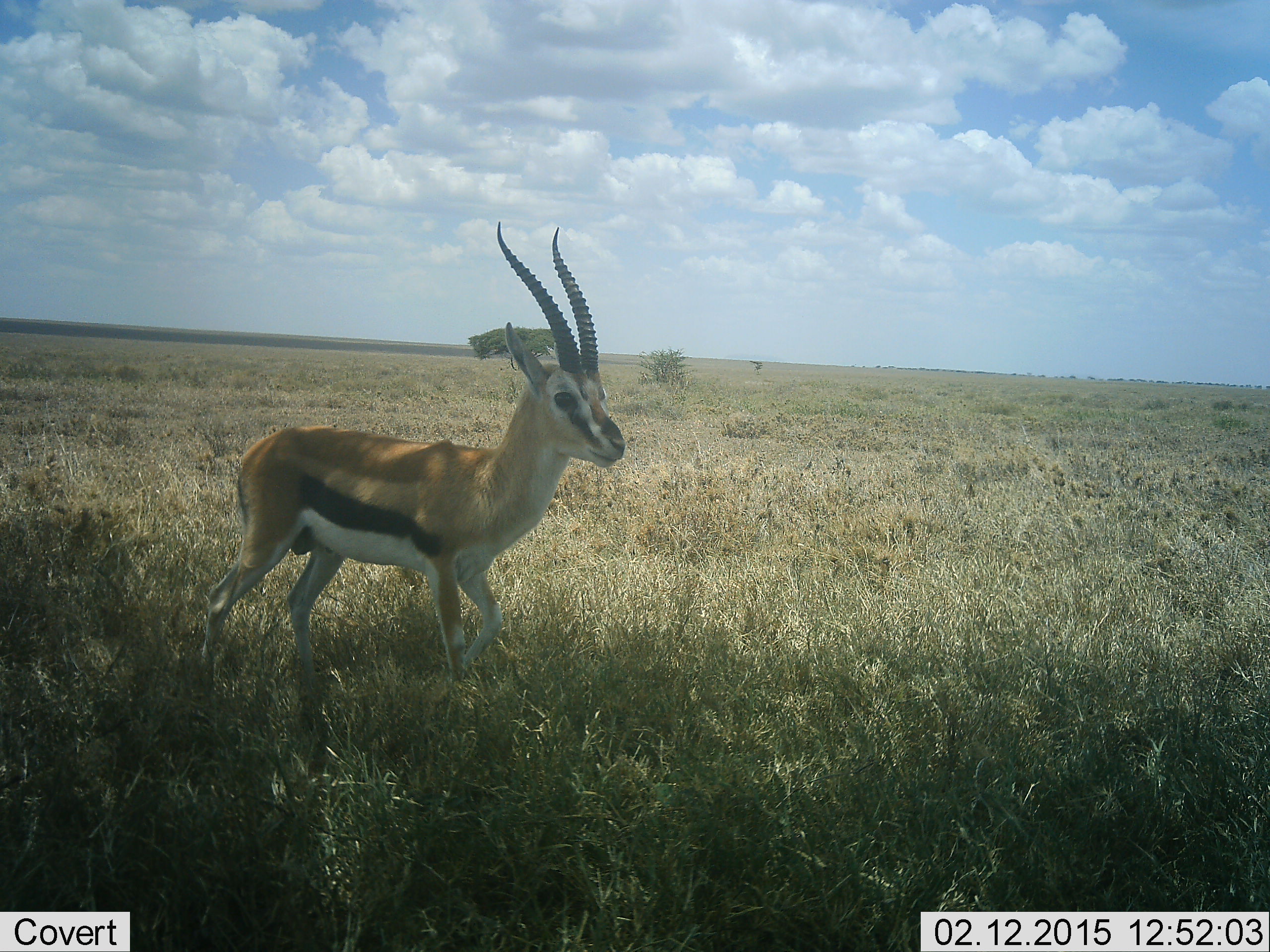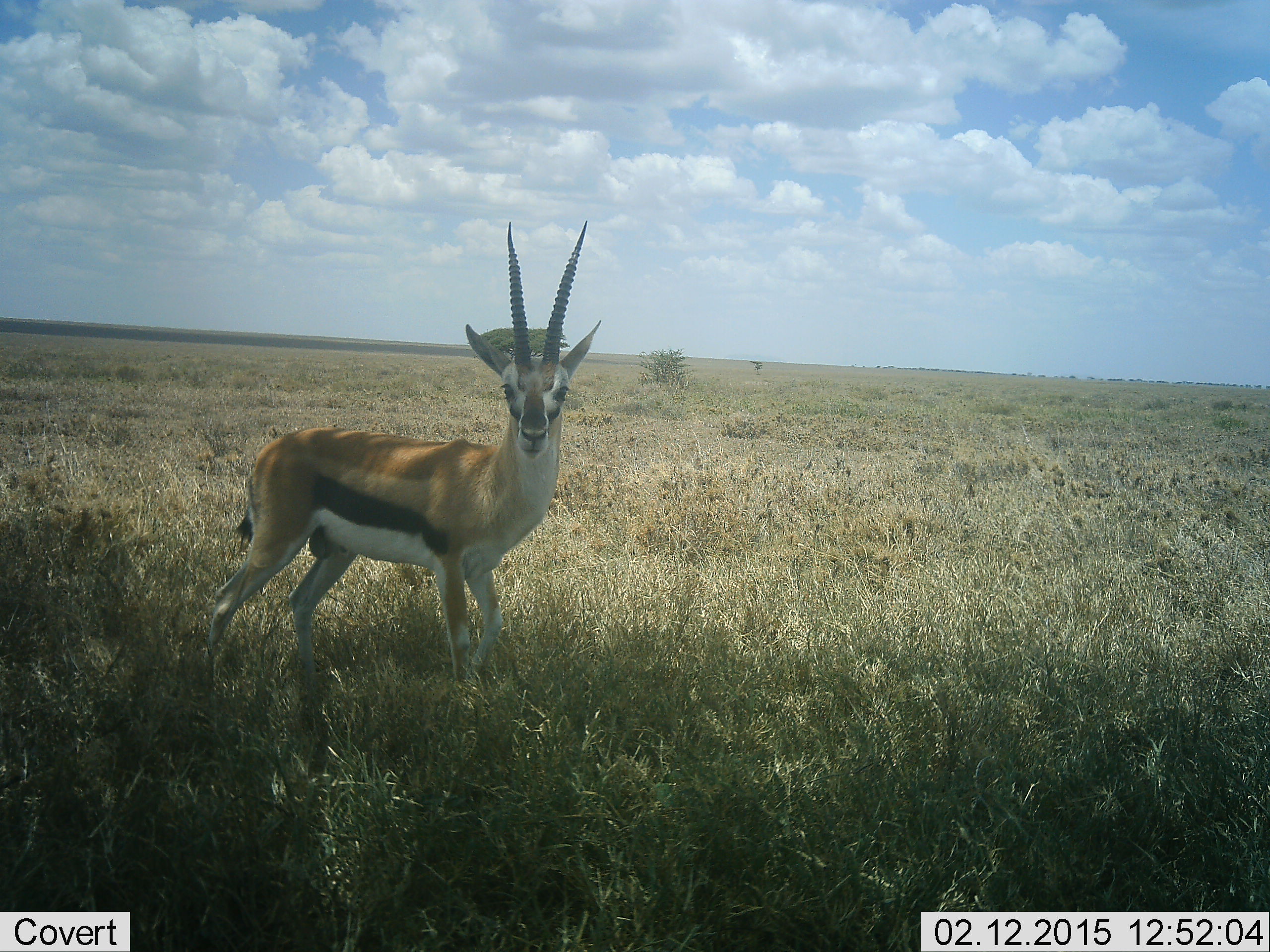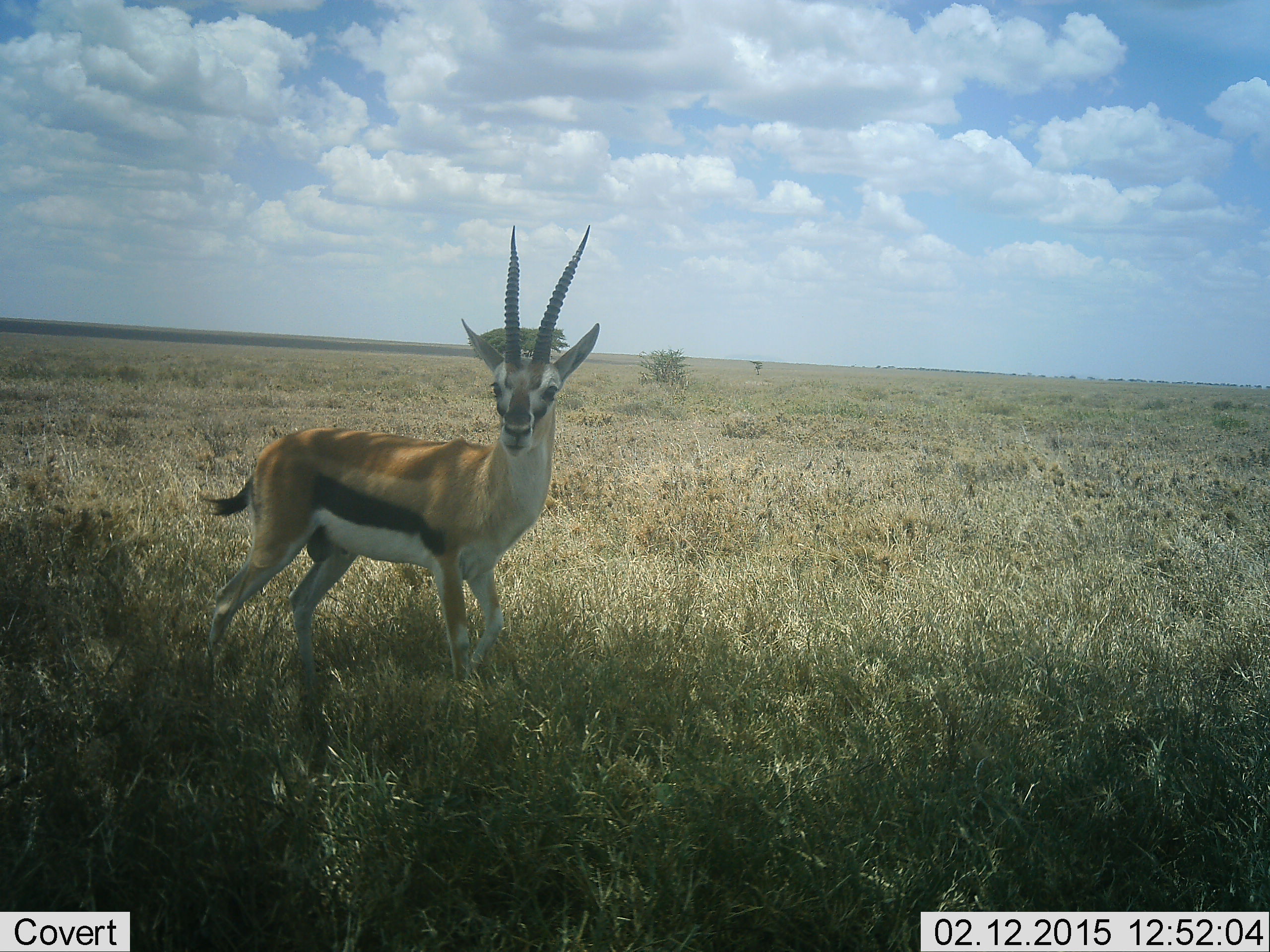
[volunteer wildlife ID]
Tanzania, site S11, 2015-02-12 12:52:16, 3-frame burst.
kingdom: Animalia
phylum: Chordata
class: Mammalia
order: Artiodactyla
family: Bovidae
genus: Eudorcas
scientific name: Eudorcas thomsonii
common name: thomson's gazelle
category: gazellethomsons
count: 1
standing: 90%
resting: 0%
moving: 10%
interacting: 10%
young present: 0%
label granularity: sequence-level